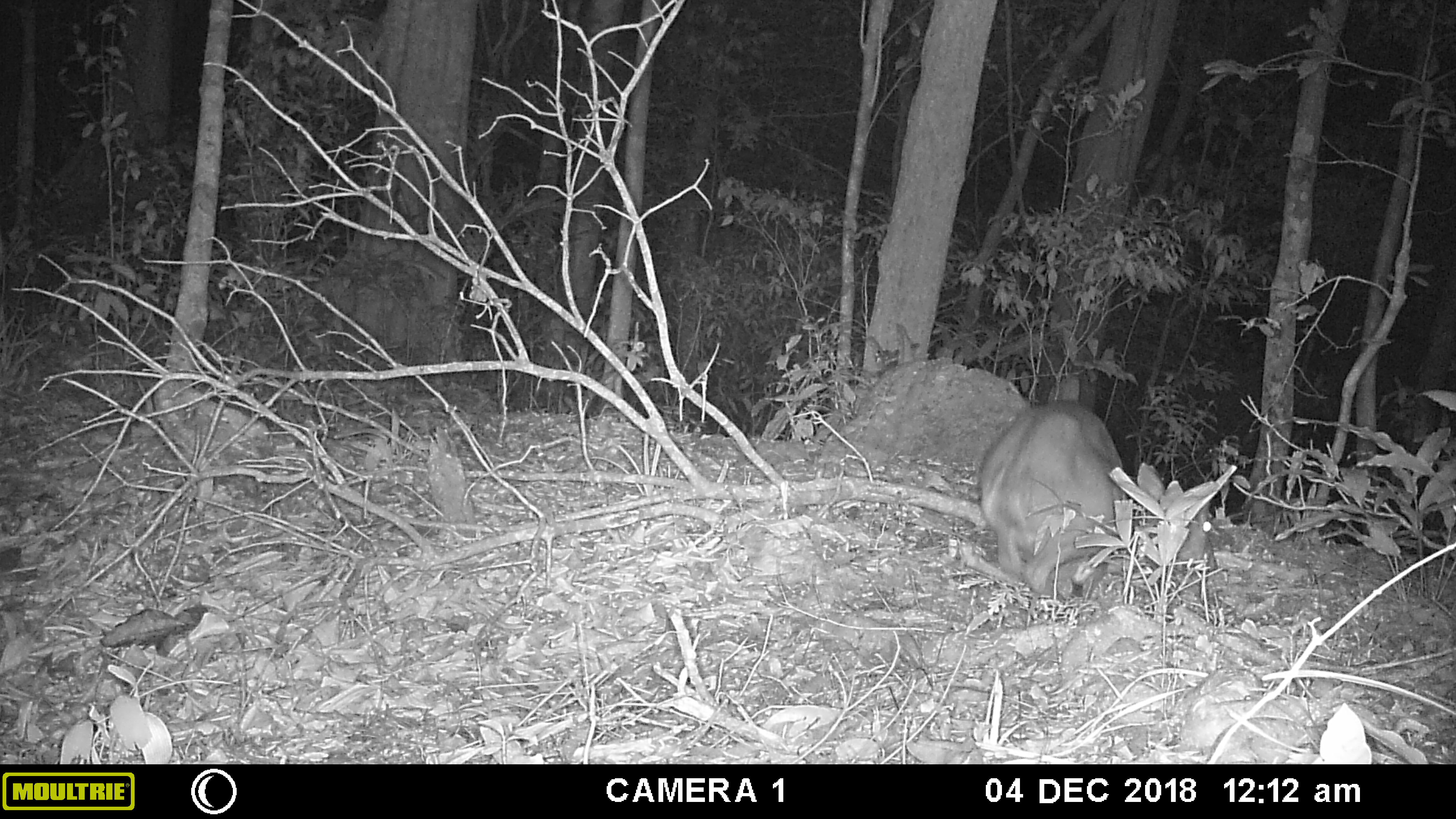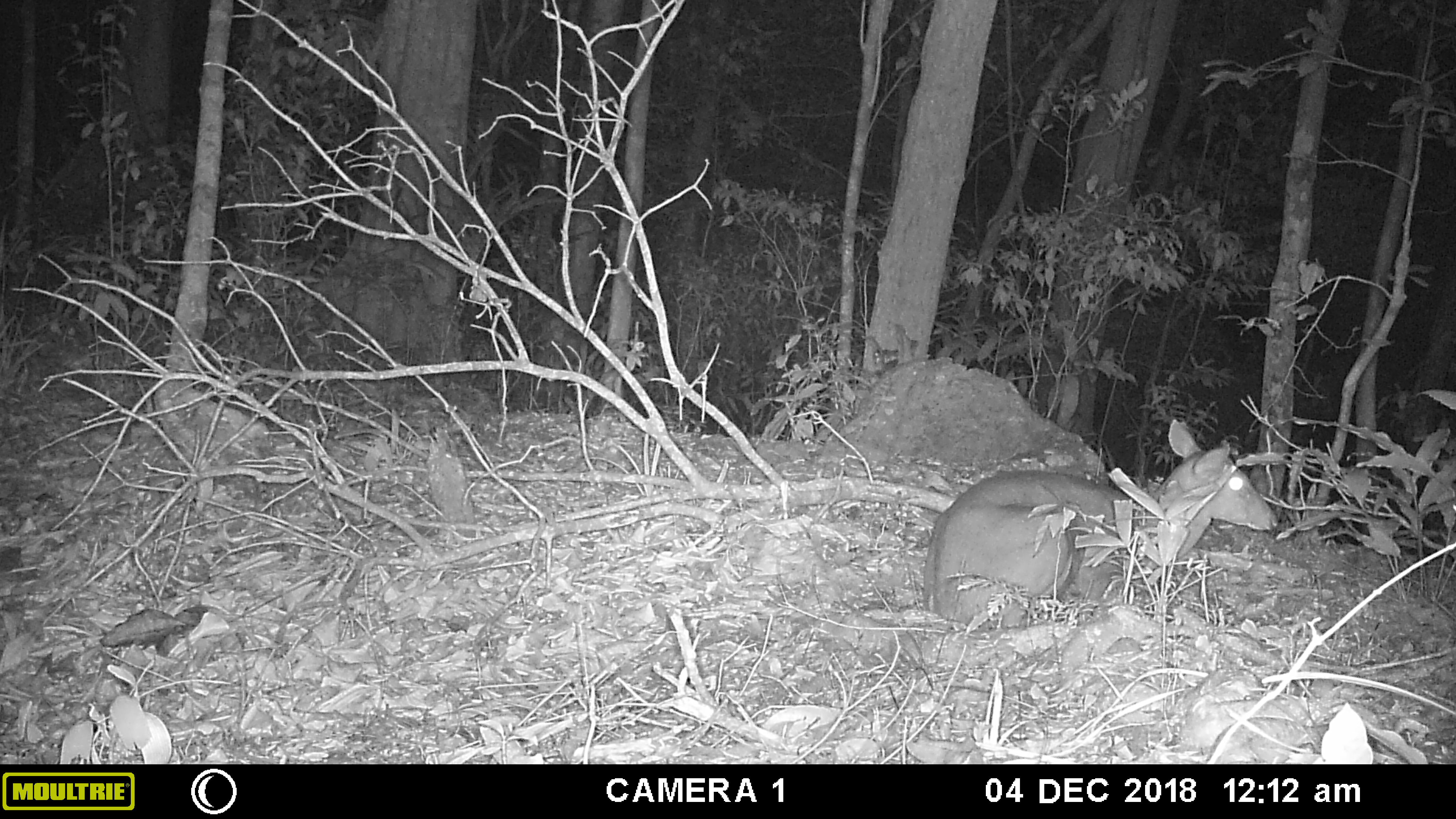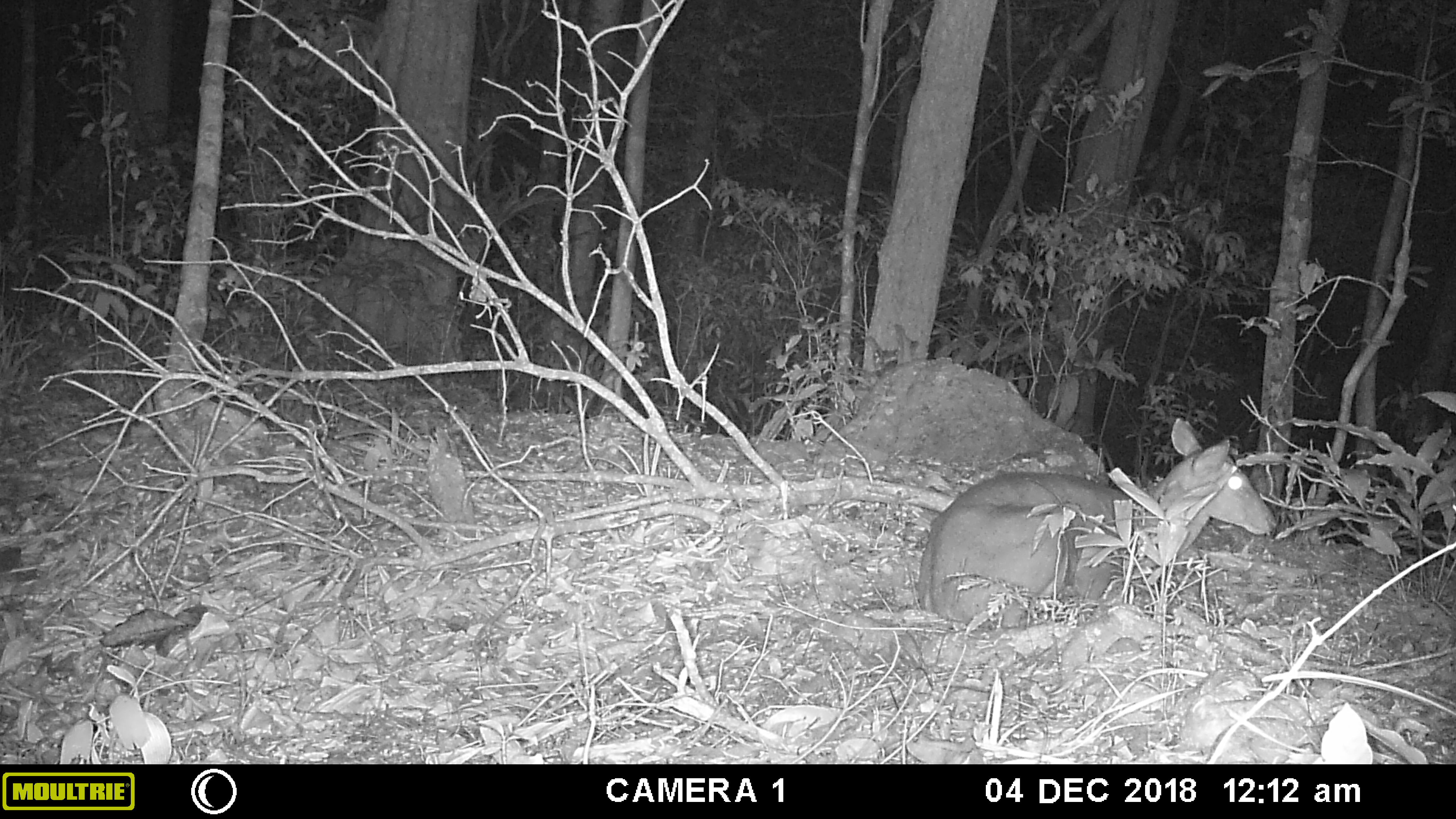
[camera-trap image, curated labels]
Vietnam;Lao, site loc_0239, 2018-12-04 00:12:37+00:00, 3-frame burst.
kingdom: Animalia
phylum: Chordata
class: Mammalia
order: Artiodactyla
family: Cervidae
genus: Muntiacus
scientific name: Muntiacus vuquangensis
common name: large-antlered muntjac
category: large antlered muntjac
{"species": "large antlered muntjac (large-antlered muntjac) (Muntiacus vuquangensis)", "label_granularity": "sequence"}